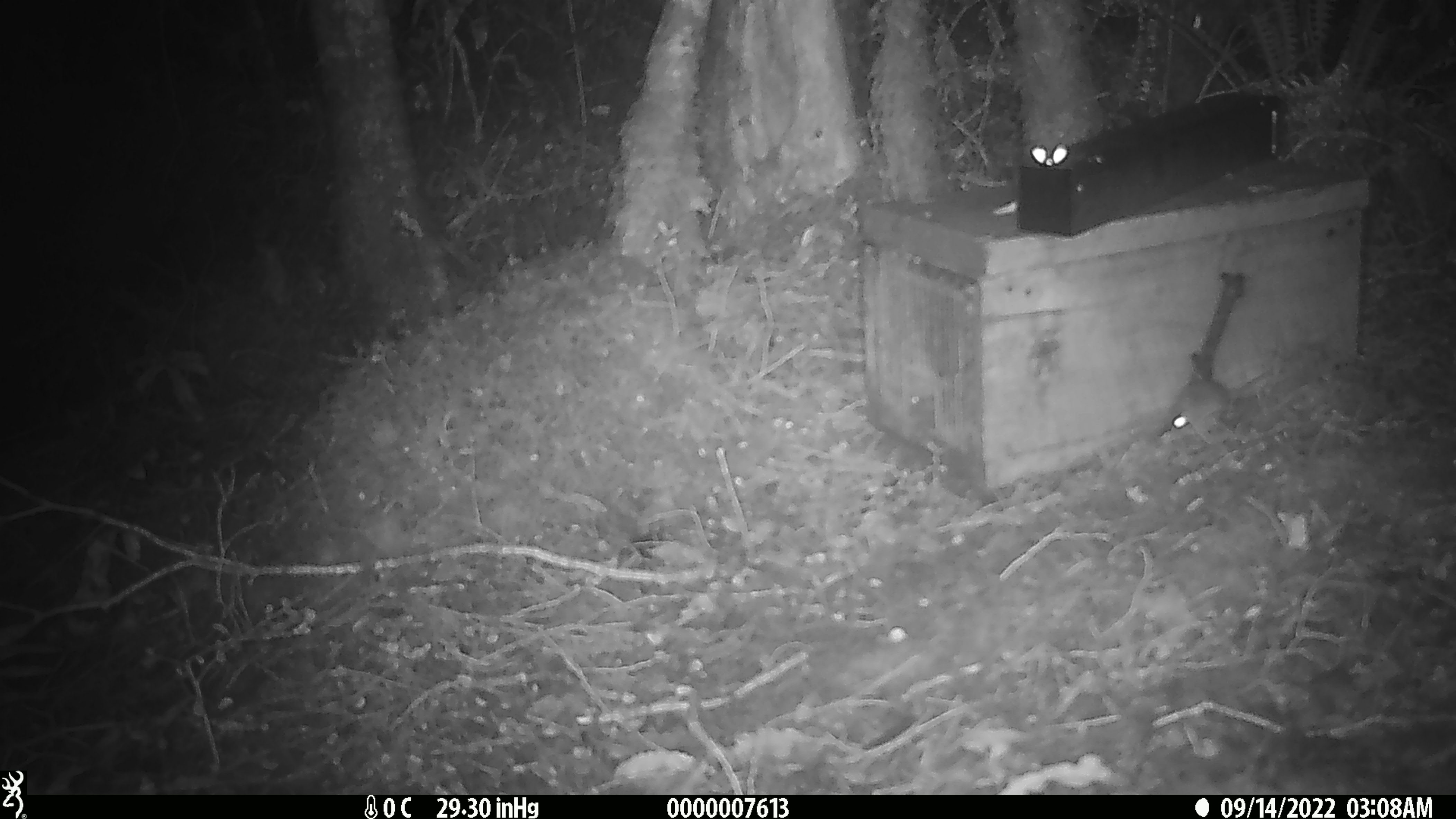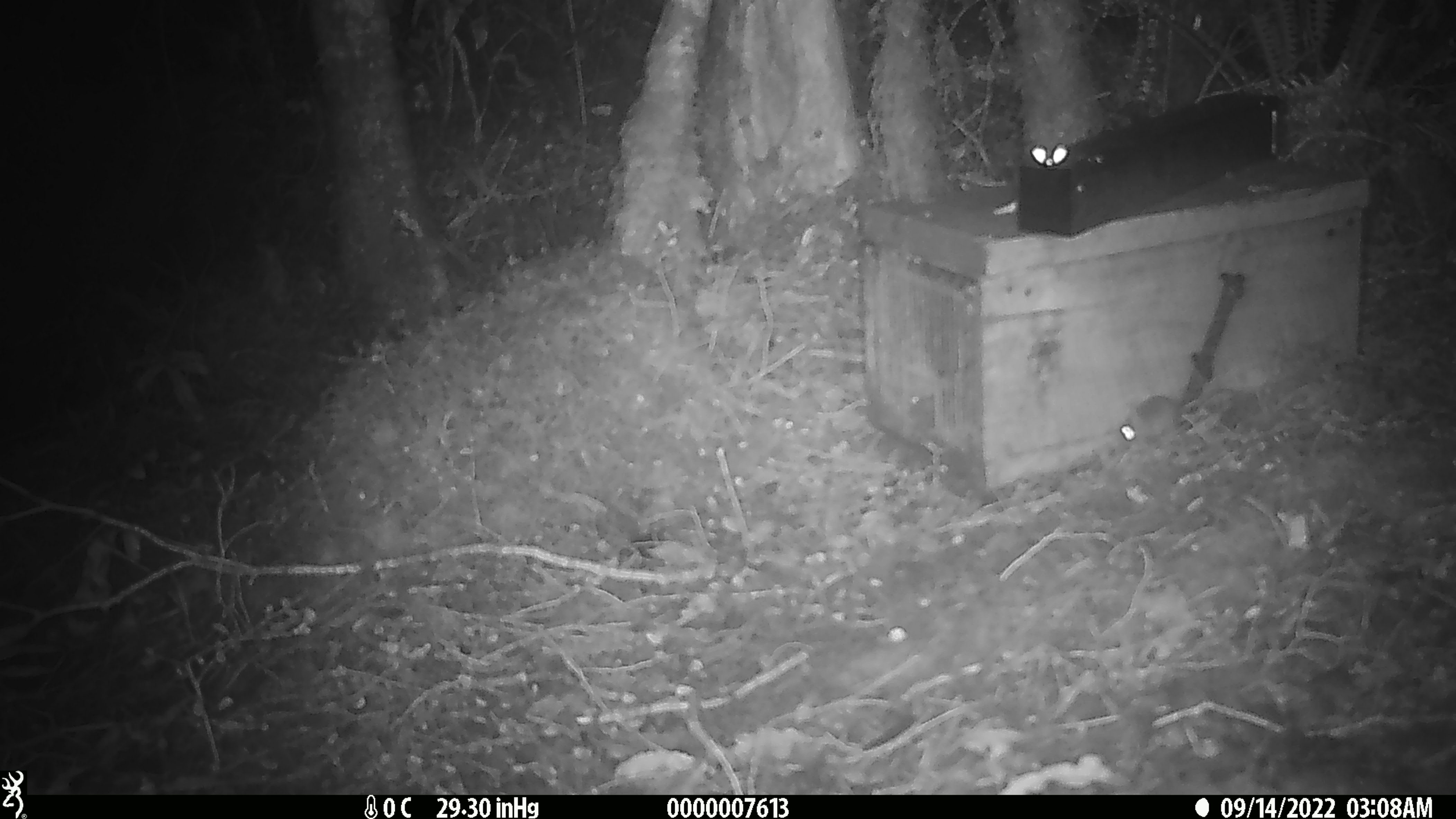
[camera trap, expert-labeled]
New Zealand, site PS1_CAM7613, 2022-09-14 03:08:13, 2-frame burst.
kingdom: Animalia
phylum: Chordata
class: Mammalia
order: Rodentia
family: Muridae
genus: Mus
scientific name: Mus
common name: mouse